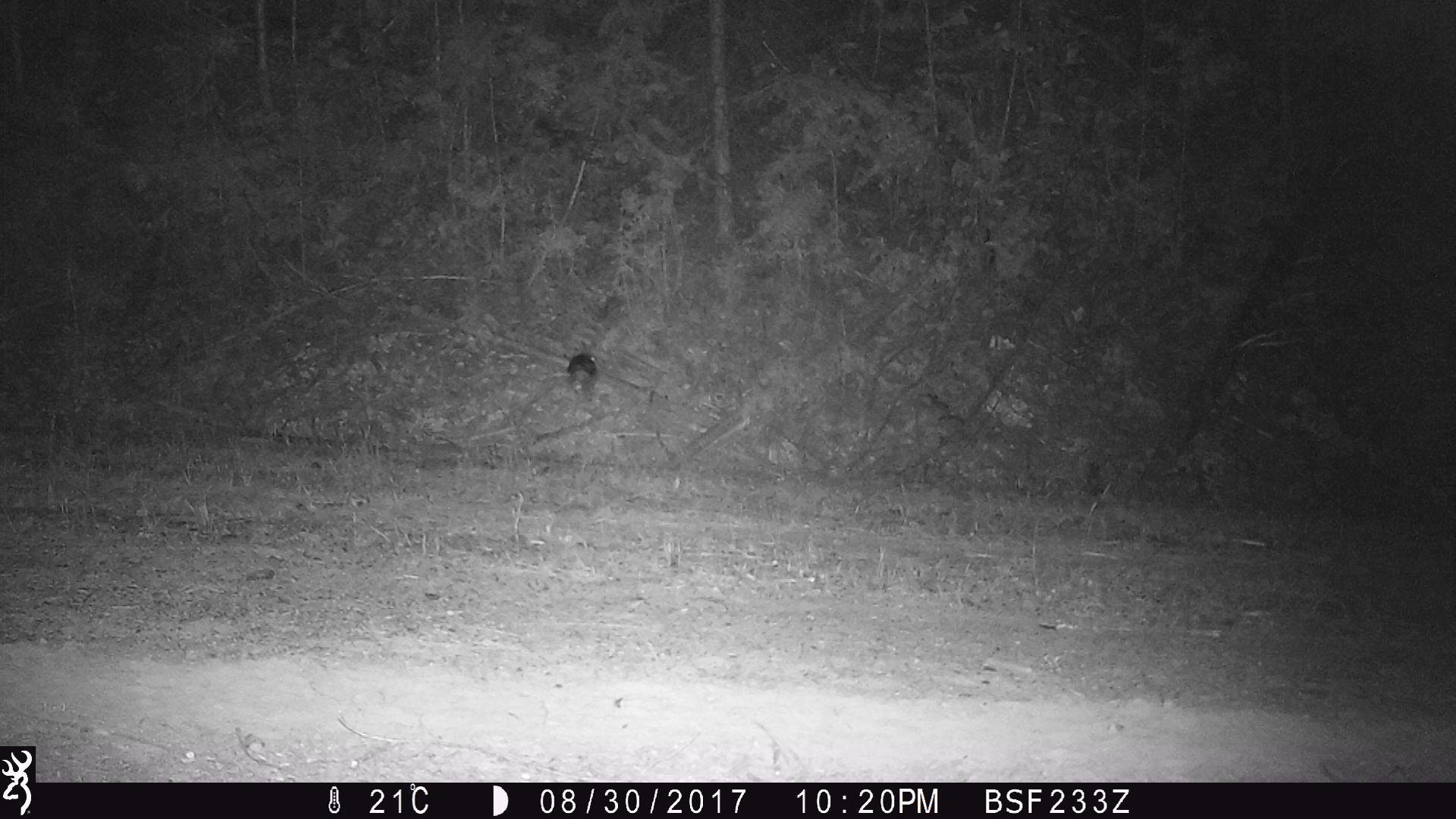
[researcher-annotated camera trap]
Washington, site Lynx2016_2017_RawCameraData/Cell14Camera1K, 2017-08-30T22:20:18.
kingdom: Animalia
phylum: Chordata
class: Mammalia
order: Lagomorpha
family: Leporidae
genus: Lepus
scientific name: Lepus americanus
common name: snowshoe hare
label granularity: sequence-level